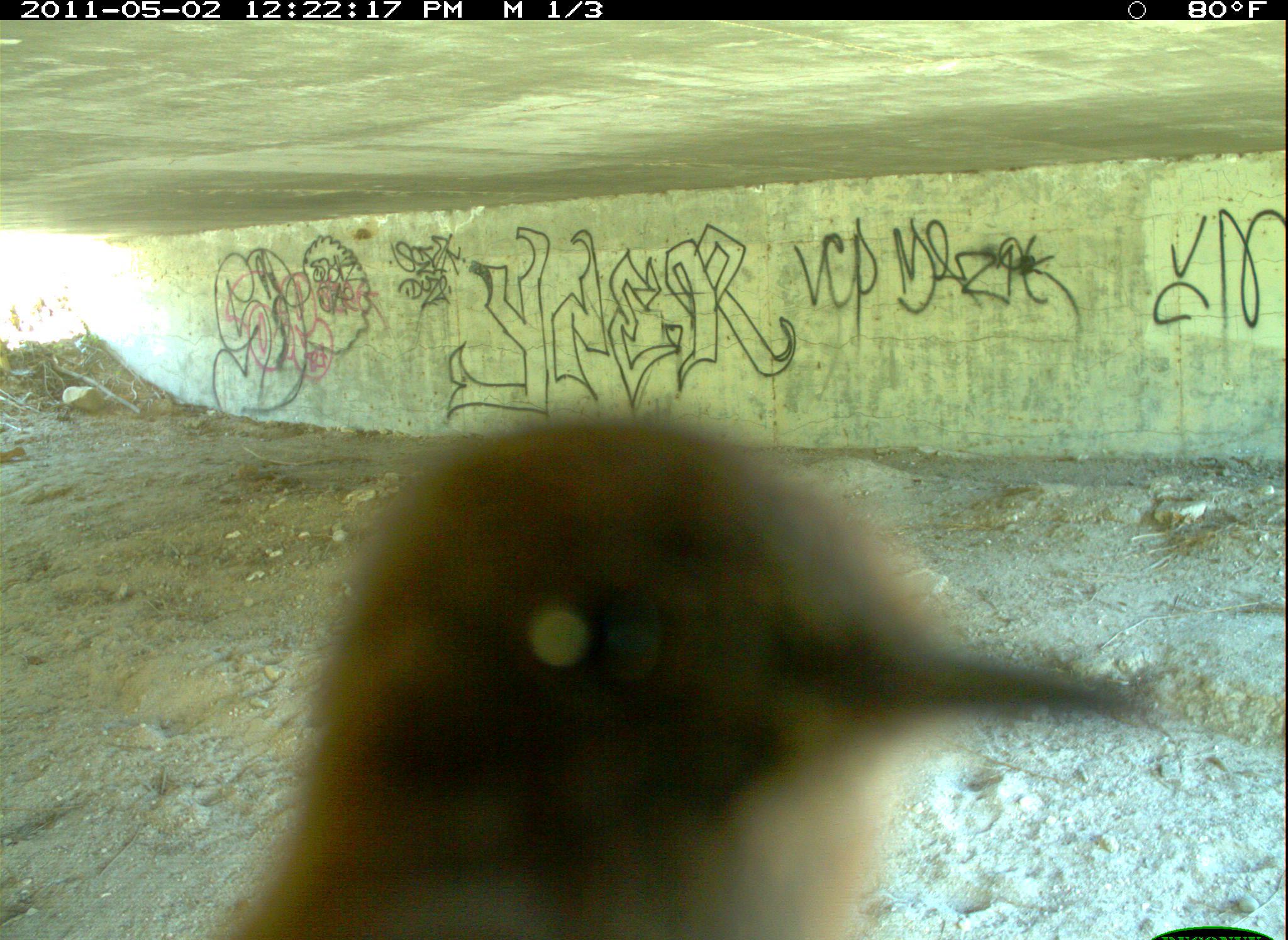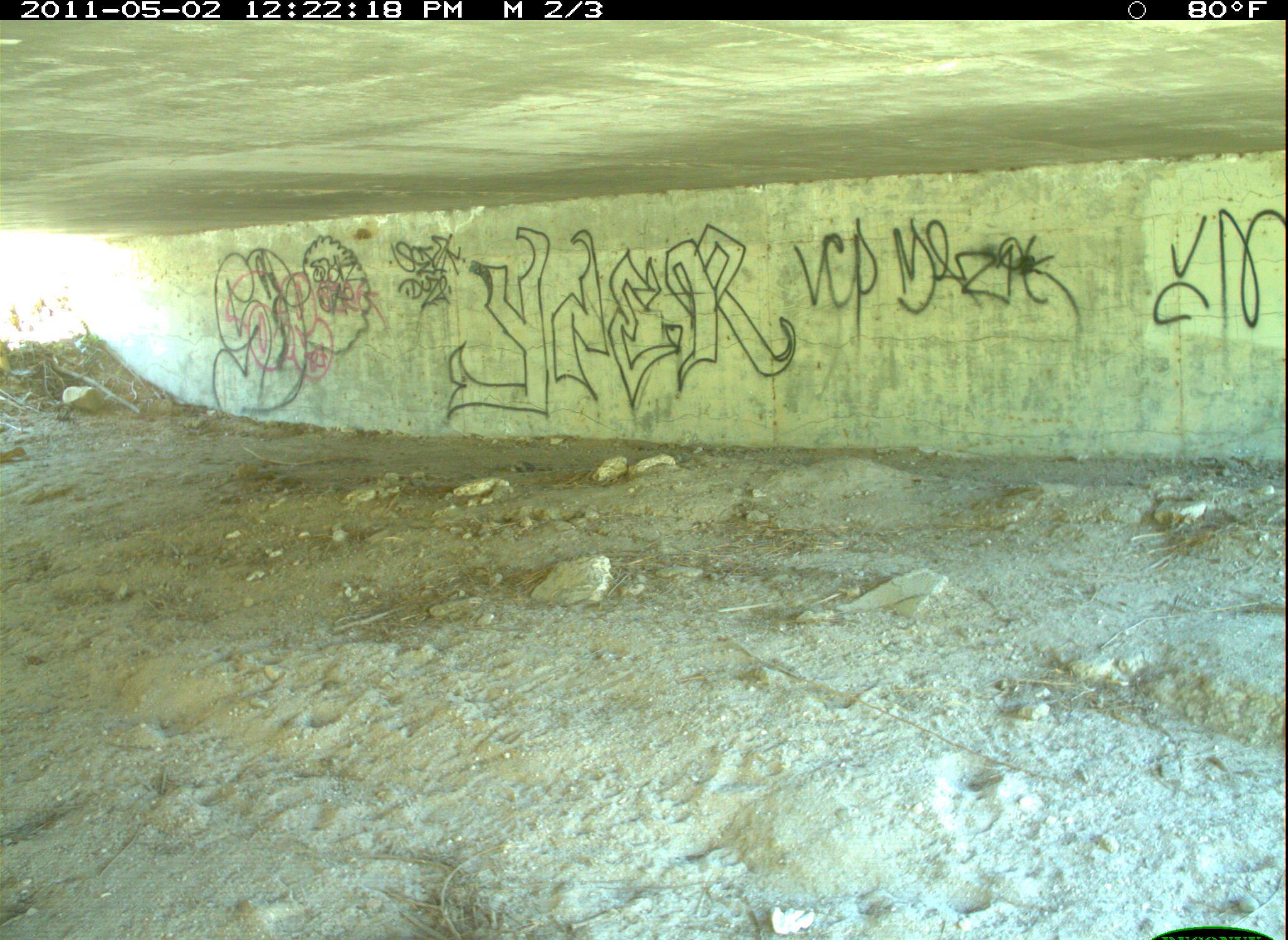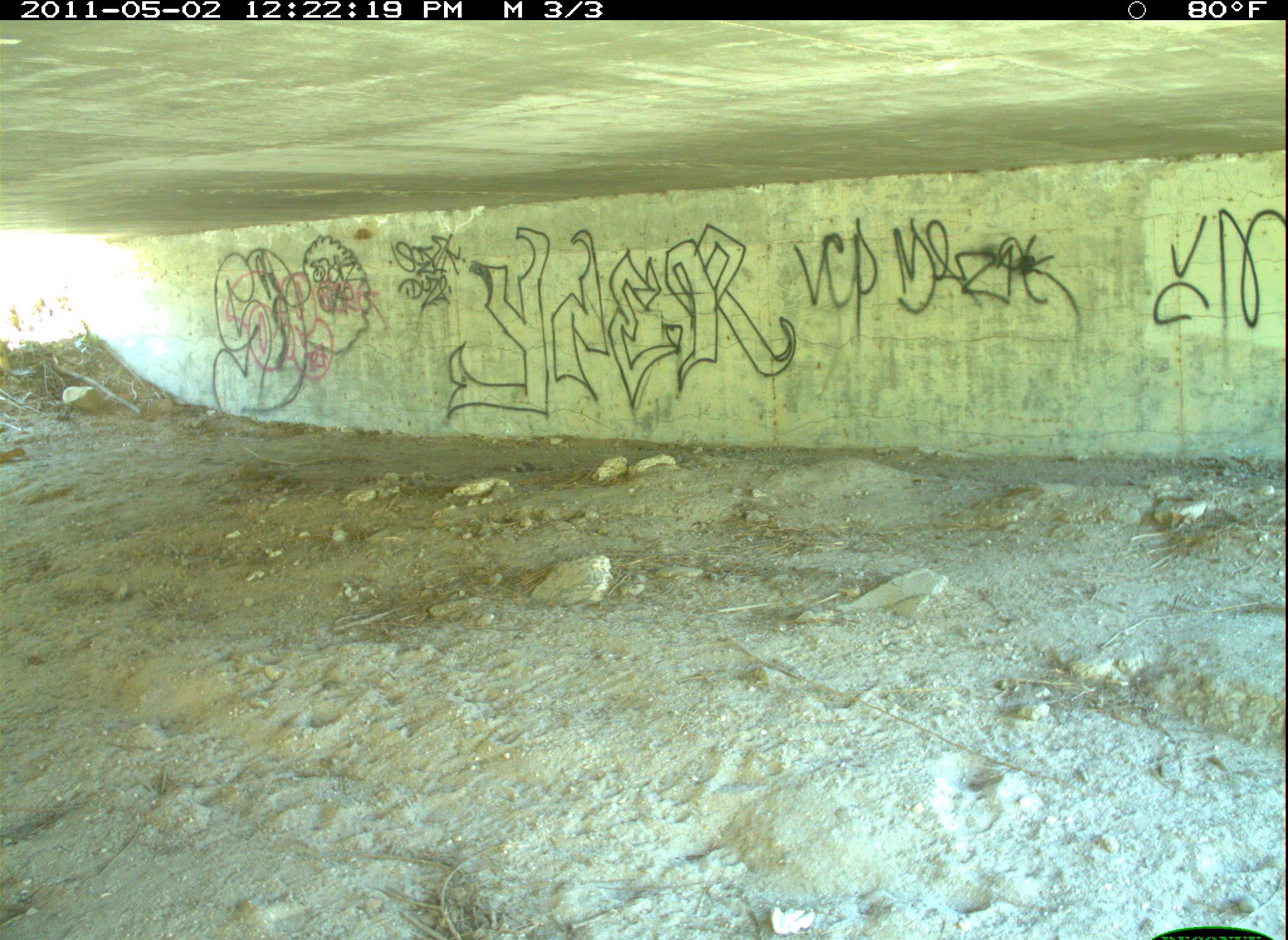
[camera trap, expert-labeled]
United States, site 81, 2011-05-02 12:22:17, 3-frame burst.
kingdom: Animalia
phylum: Chordata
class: Aves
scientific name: Aves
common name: bird